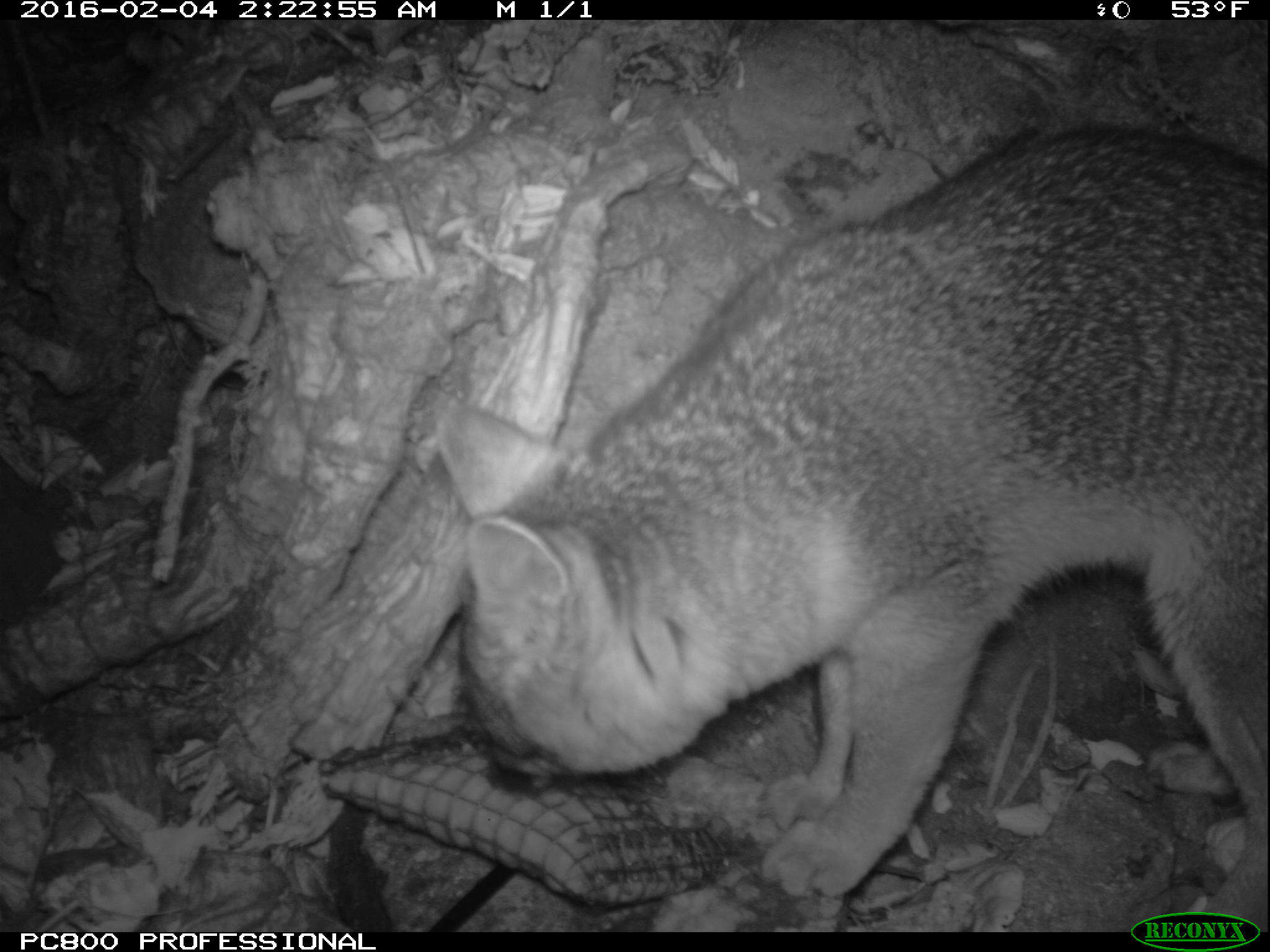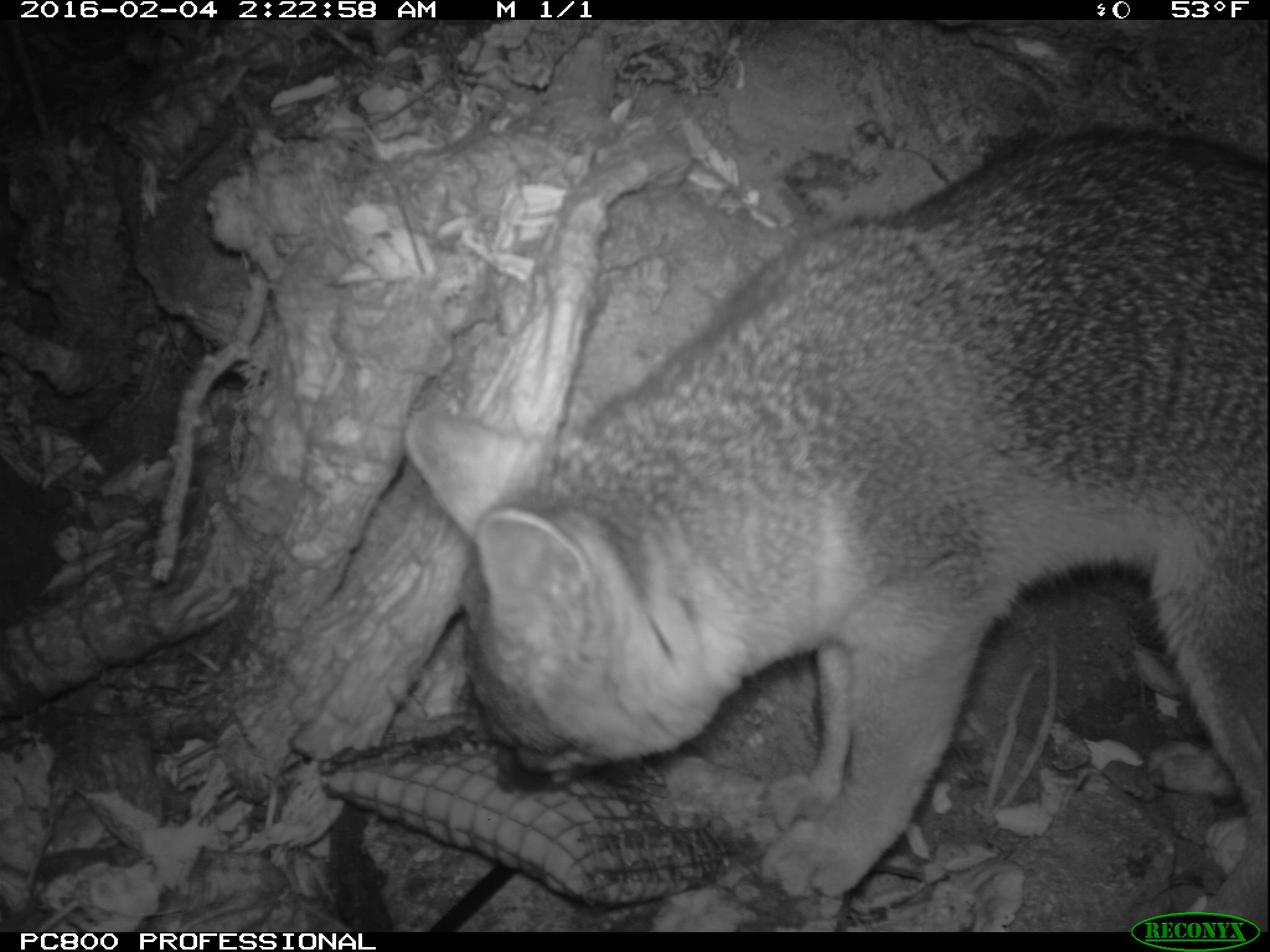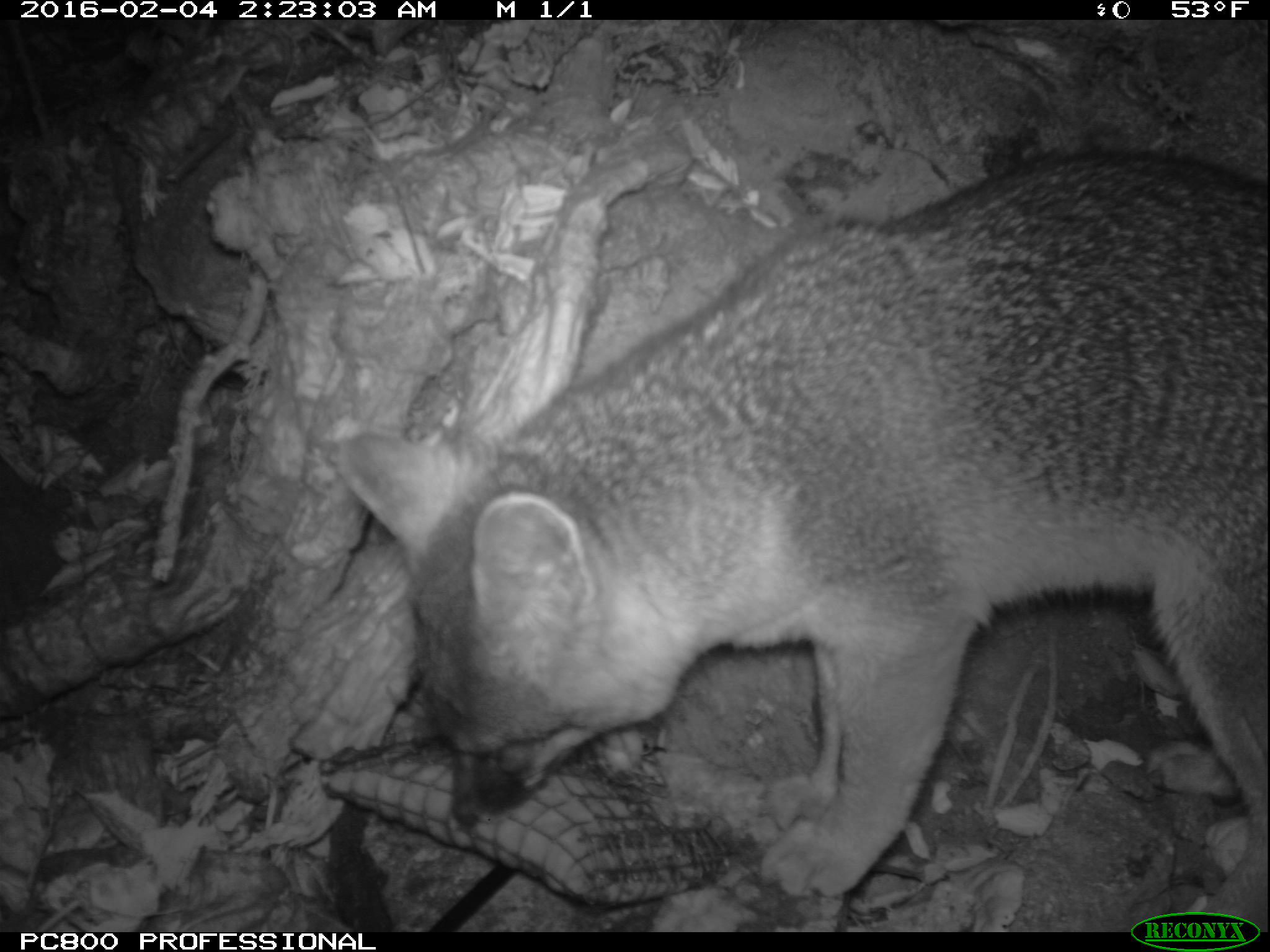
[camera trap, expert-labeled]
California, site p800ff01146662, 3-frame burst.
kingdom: Animalia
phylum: Chordata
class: Mammalia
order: Carnivora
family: Canidae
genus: Urocyon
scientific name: Urocyon littoralis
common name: island fox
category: fox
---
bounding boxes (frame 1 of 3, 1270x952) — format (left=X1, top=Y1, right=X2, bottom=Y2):
fox: (left=429, top=118, right=1269, bottom=933)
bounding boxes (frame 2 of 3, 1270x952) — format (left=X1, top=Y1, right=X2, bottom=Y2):
fox: (left=403, top=124, right=1269, bottom=899)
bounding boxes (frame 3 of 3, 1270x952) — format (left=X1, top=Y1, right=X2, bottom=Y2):
fox: (left=332, top=148, right=1269, bottom=917)